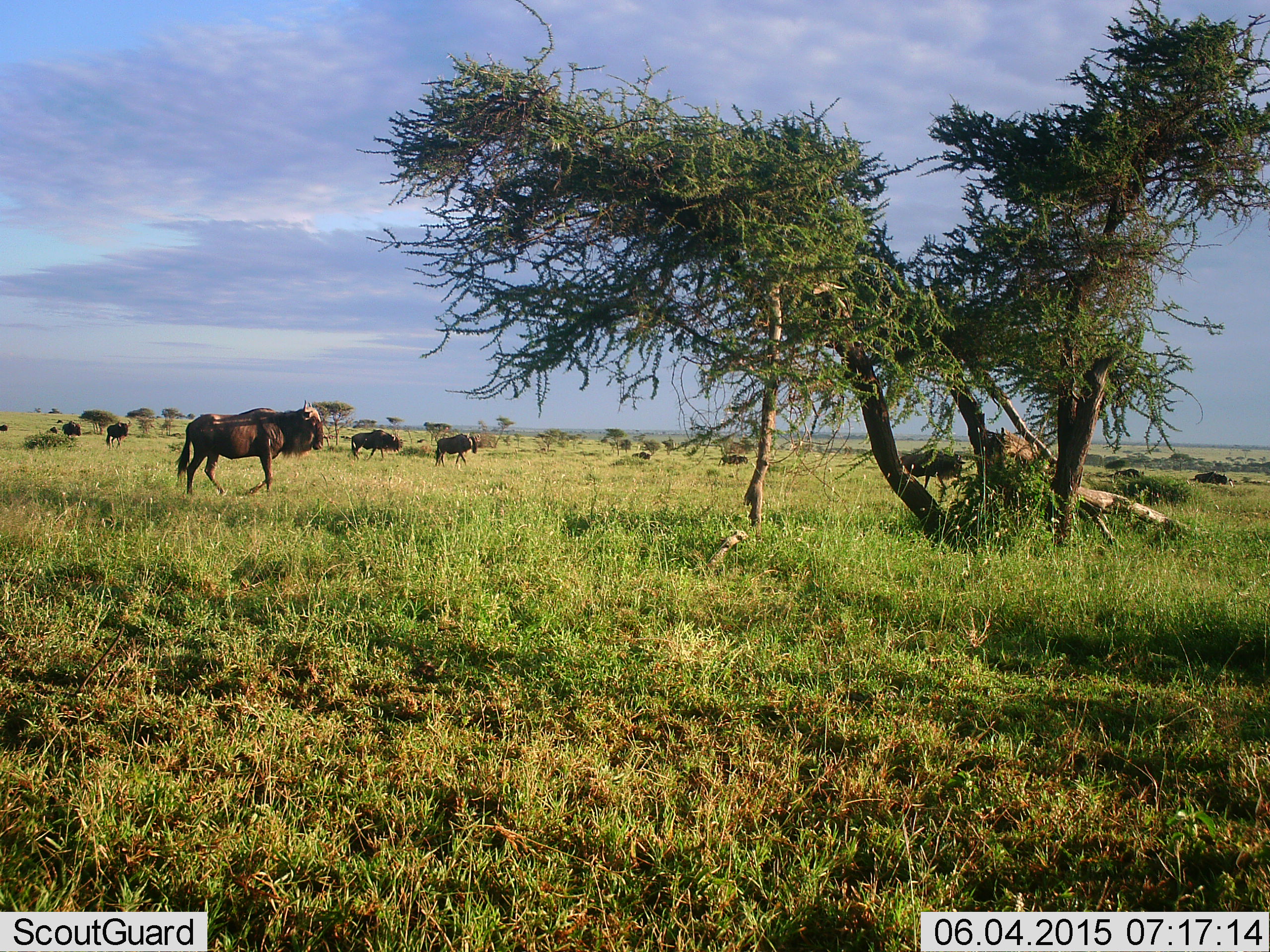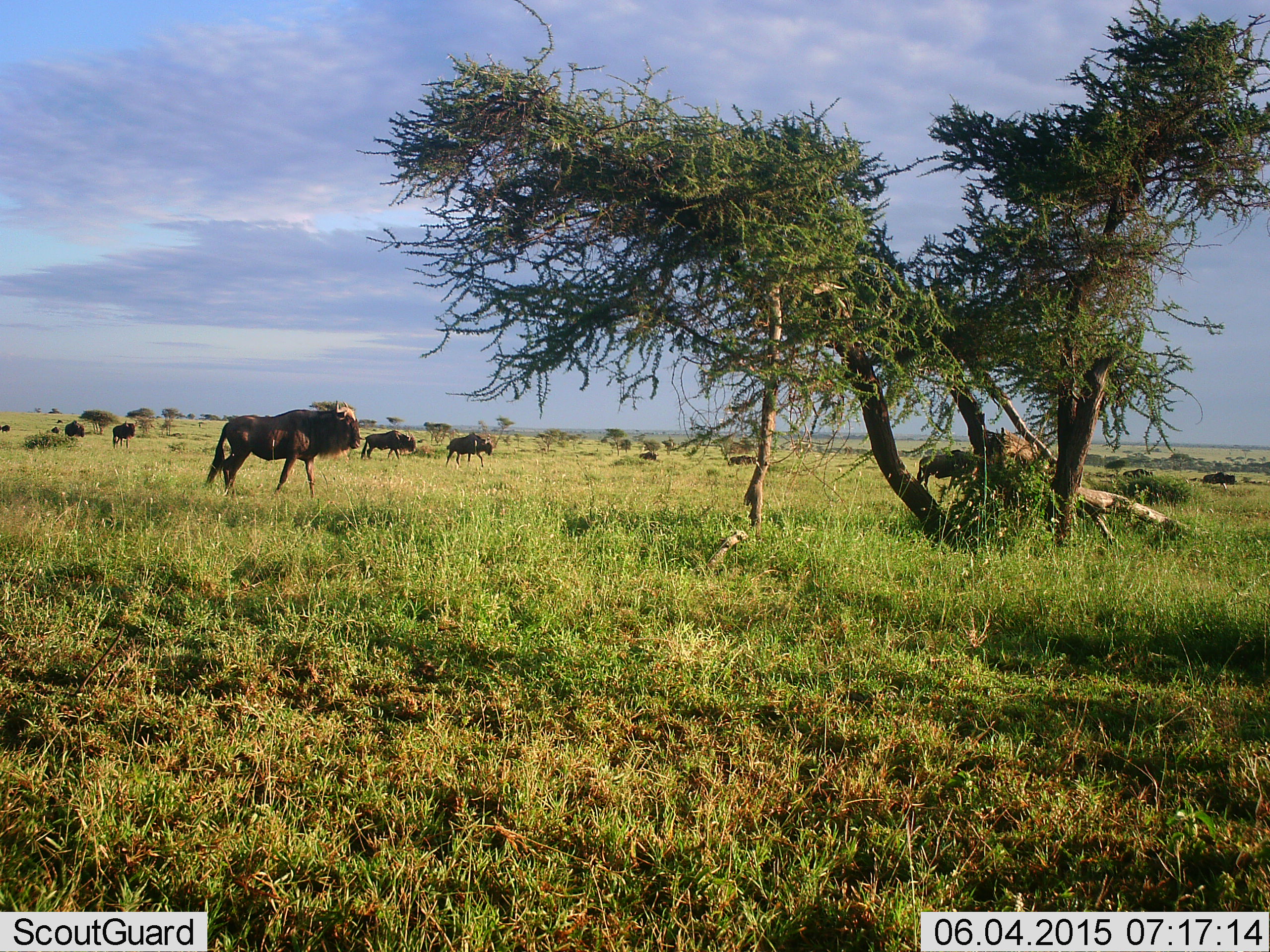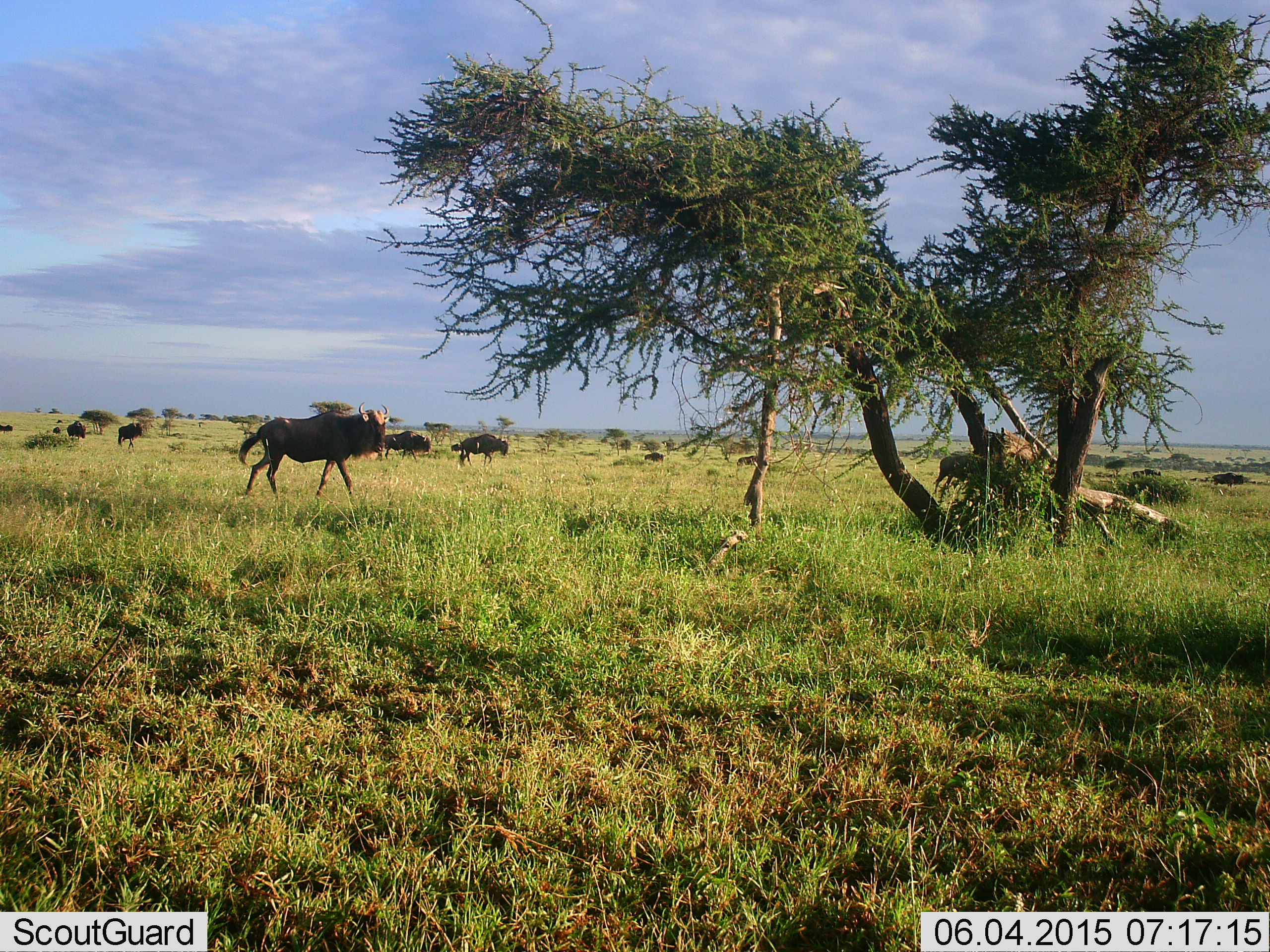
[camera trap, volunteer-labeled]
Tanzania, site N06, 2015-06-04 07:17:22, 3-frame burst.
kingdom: Animalia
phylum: Chordata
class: Mammalia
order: Artiodactyla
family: Bovidae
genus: Connochaetes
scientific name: Connochaetes taurinus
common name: blue wildebeest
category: wildebeest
Wildebeest (blue wildebeest) (Connochaetes taurinus), count 11-50. Behavior (volunteer vote fractions): standing 10%, resting 0%, moving 90%, interacting 0%. Young present (vote fraction): 0%. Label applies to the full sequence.